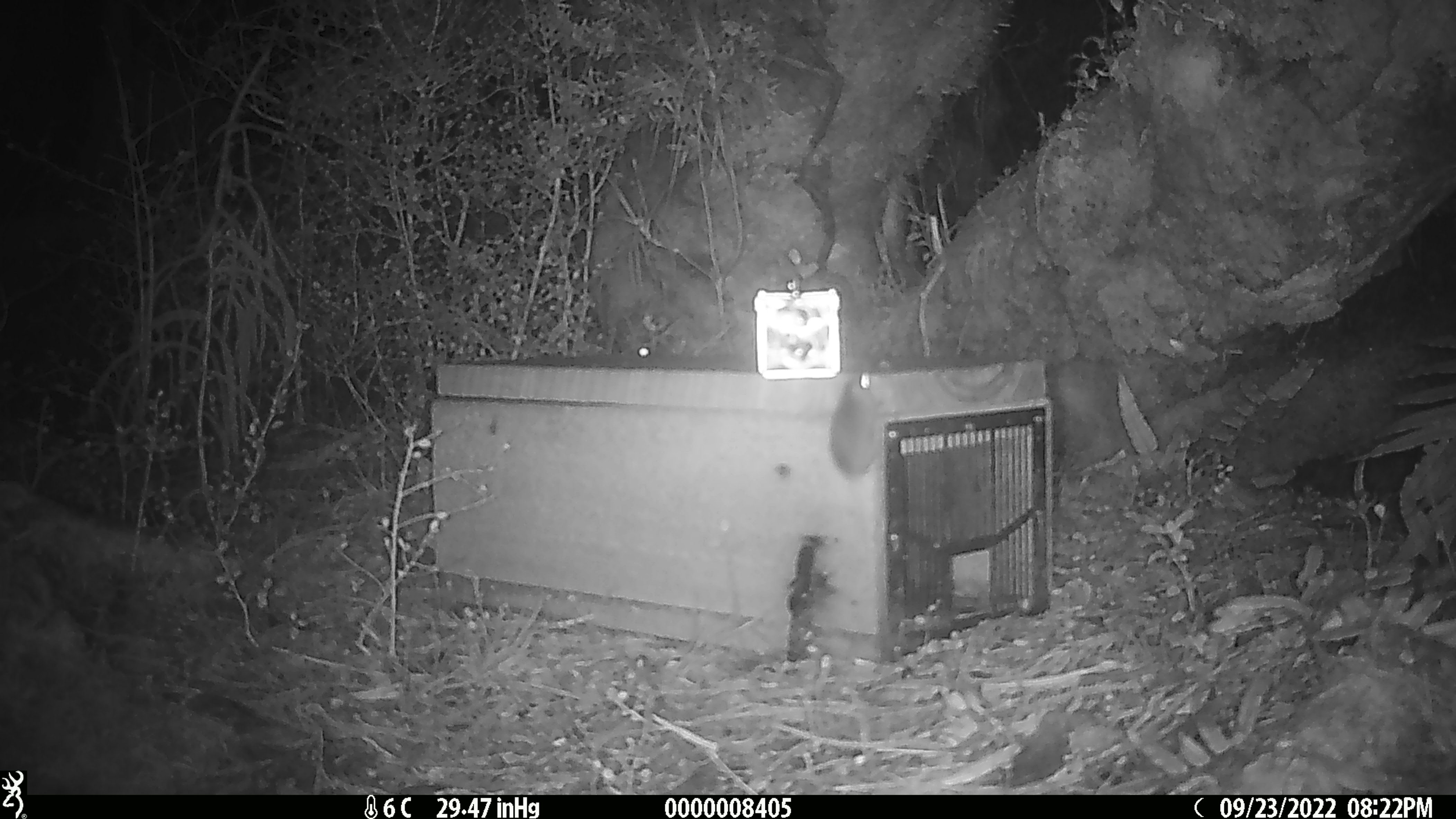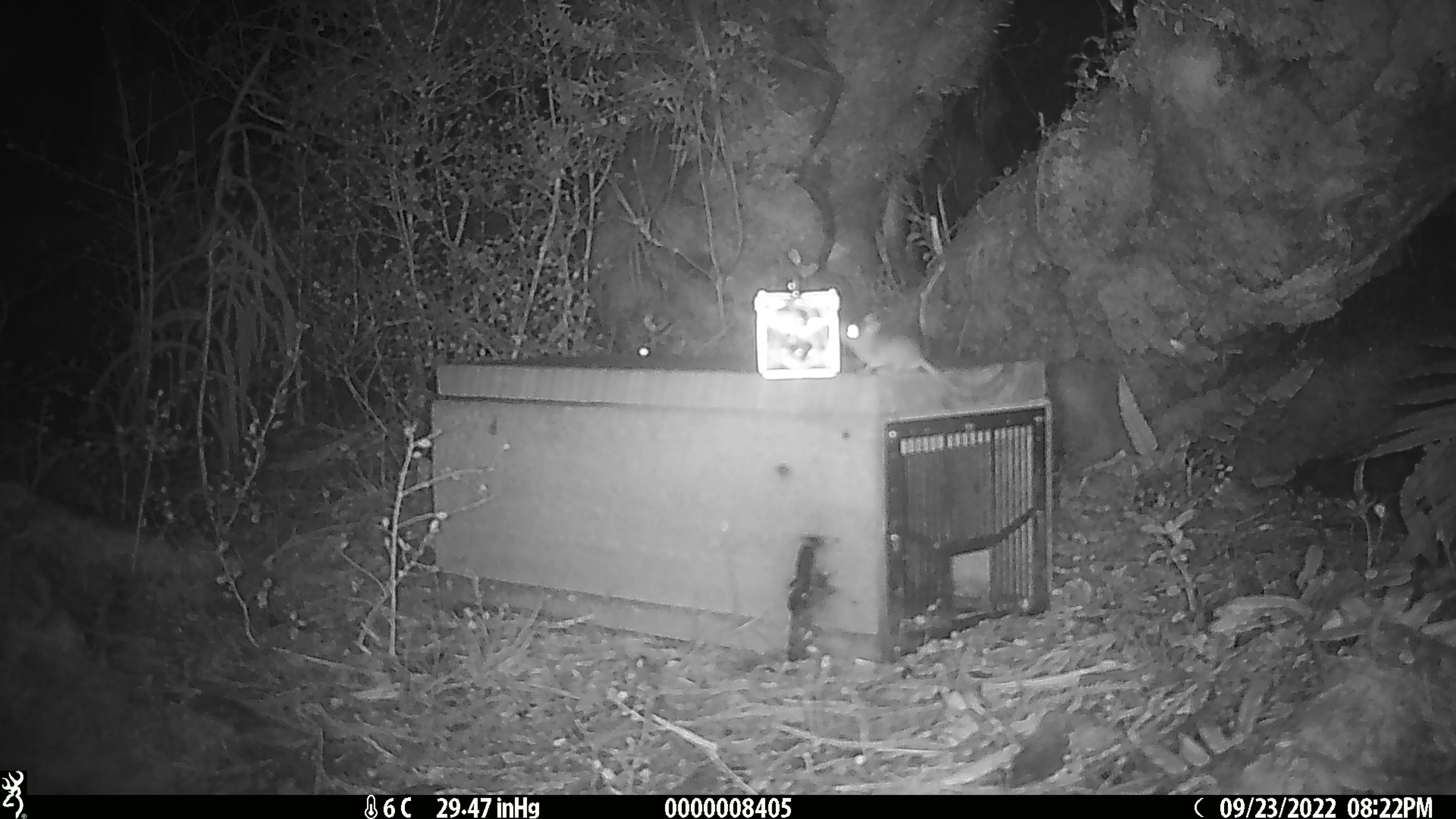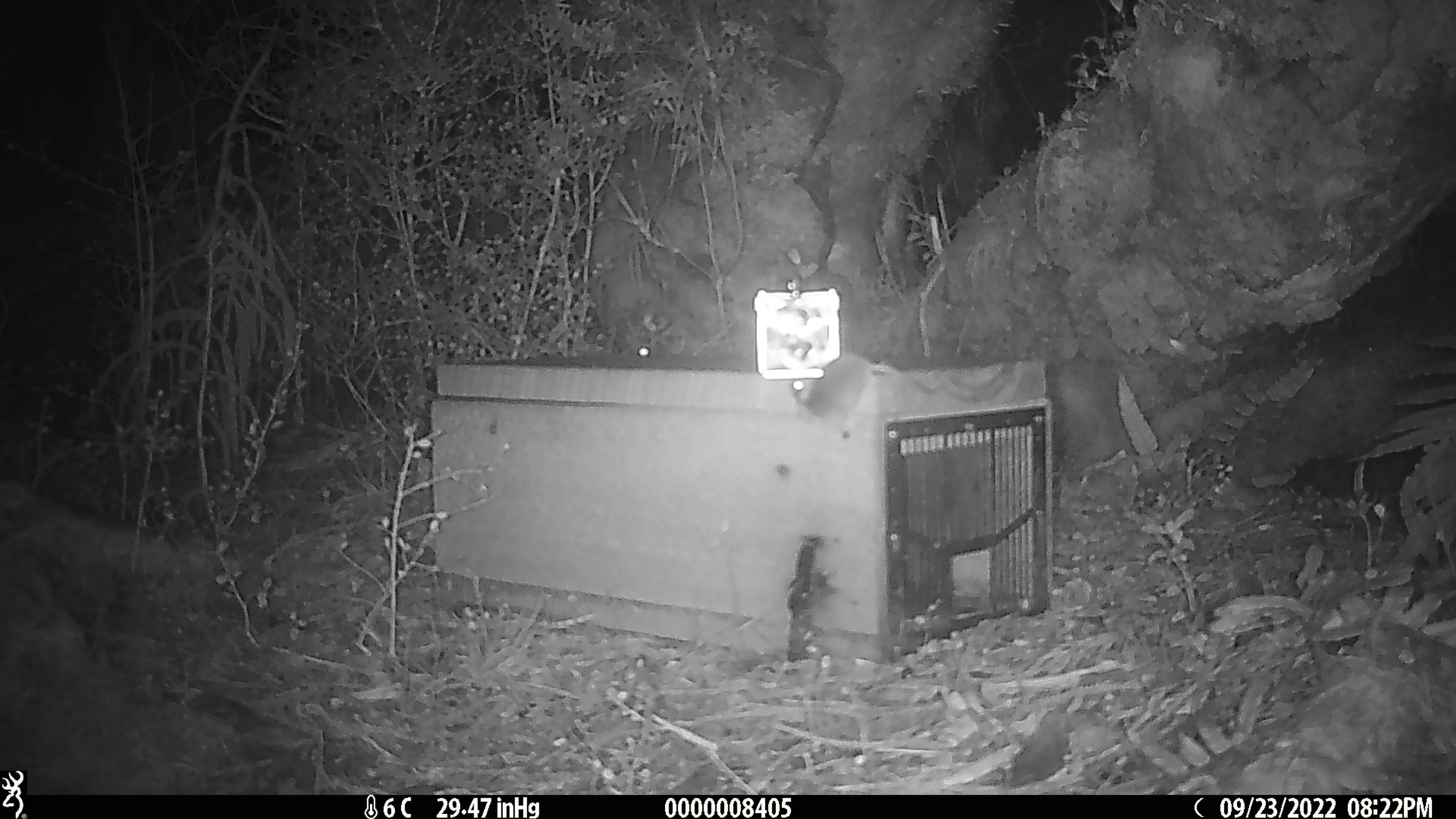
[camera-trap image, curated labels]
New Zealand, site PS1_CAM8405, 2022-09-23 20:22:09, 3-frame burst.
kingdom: Animalia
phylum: Chordata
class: Mammalia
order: Rodentia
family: Muridae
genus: Mus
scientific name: Mus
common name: mouse